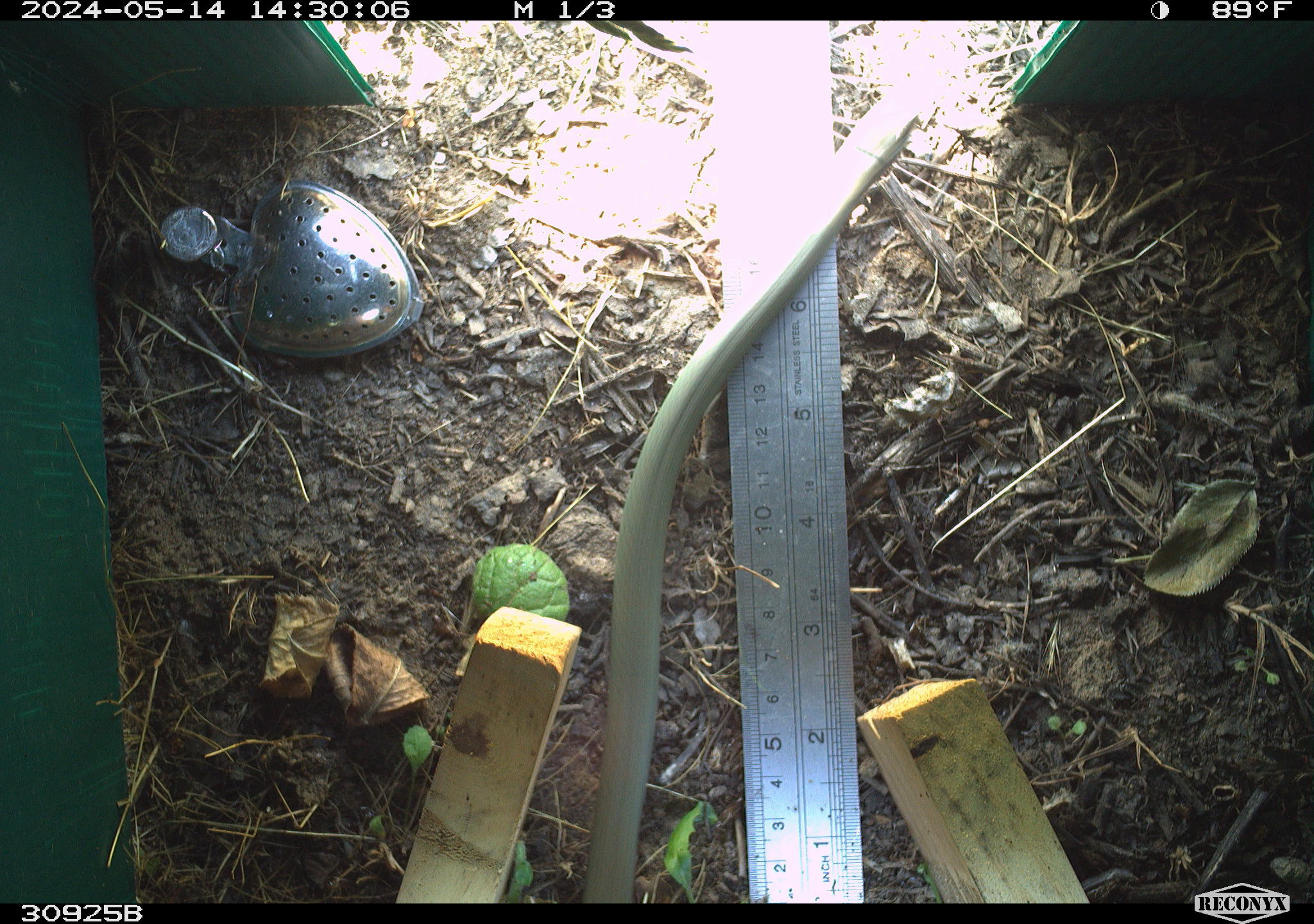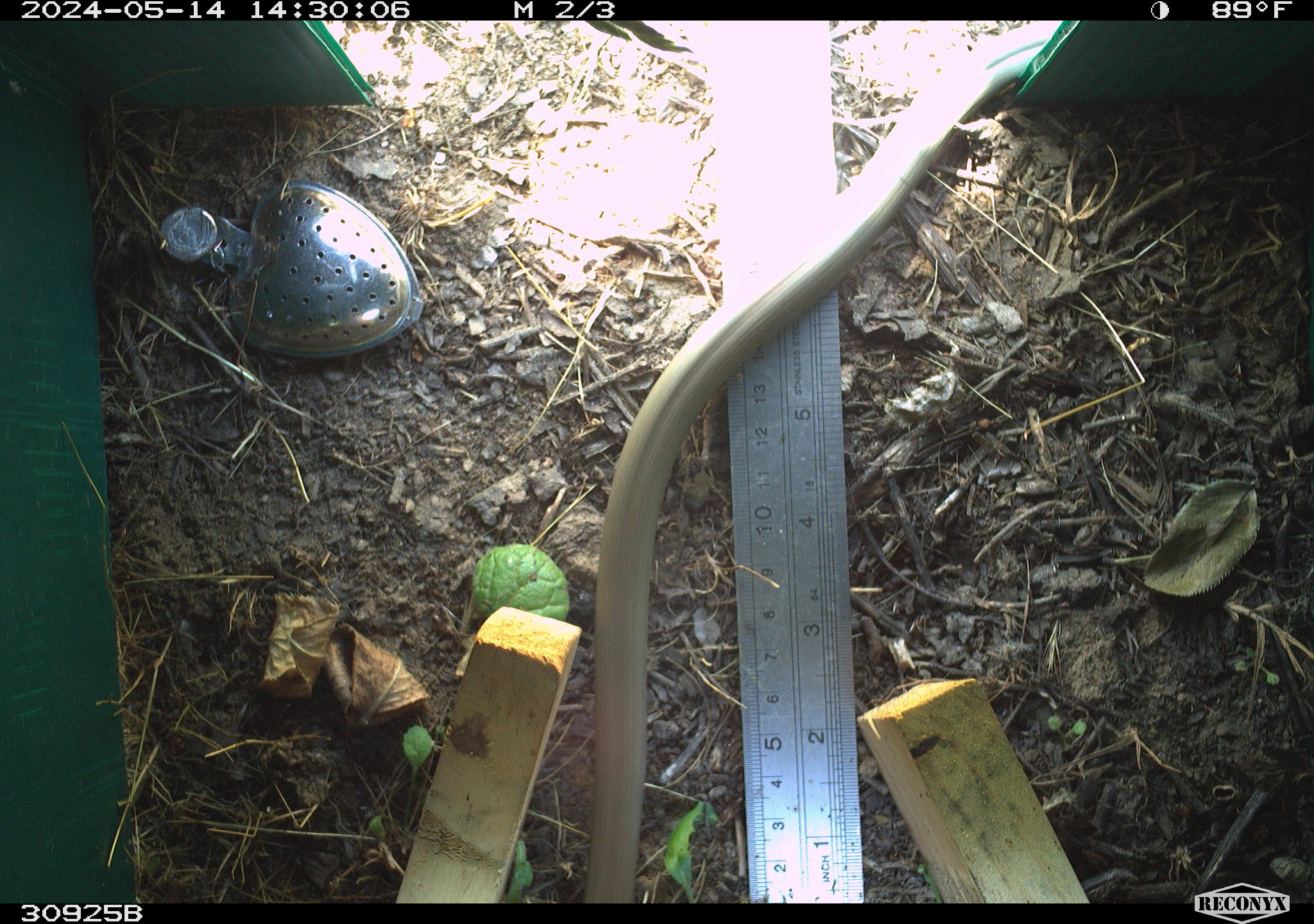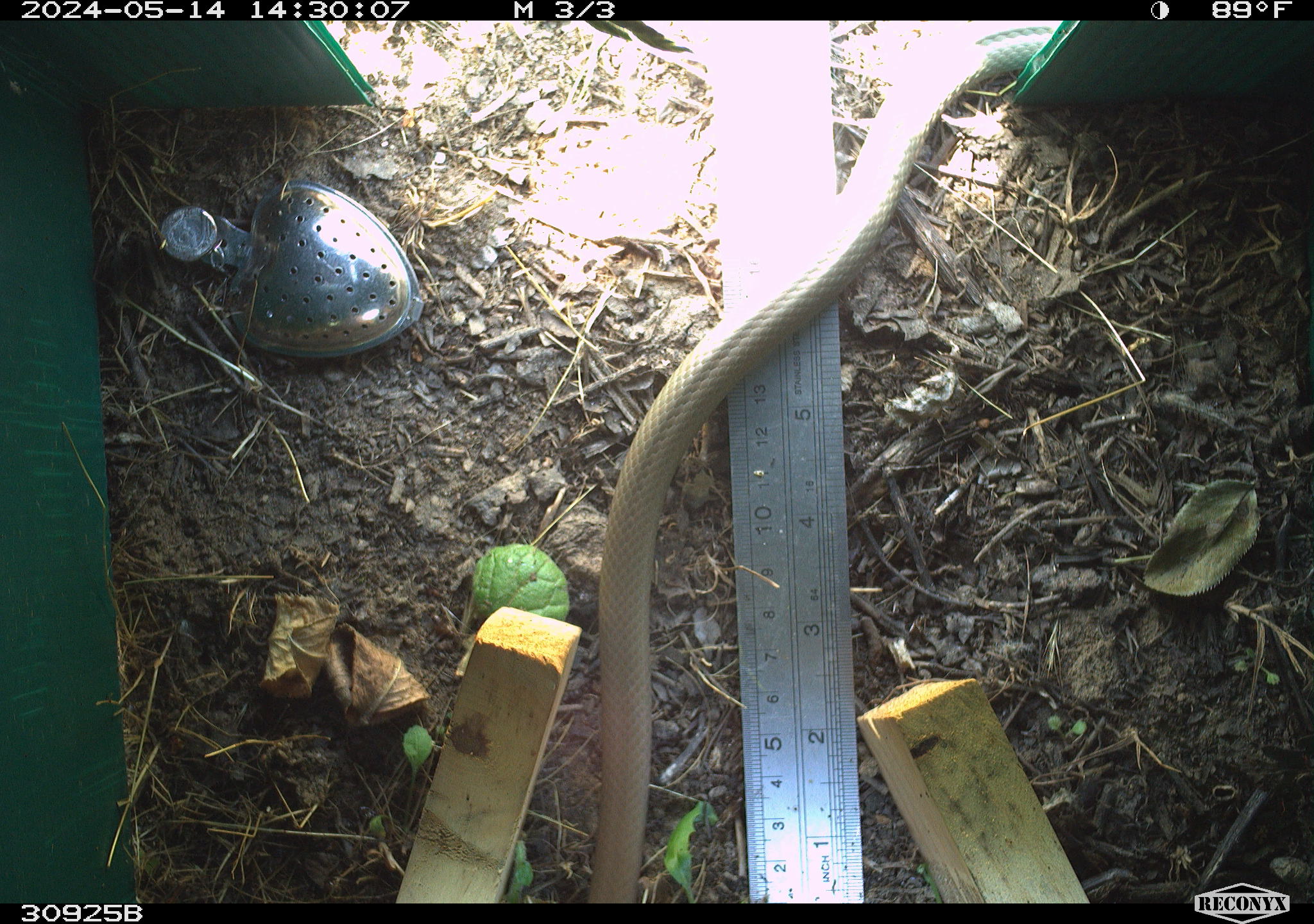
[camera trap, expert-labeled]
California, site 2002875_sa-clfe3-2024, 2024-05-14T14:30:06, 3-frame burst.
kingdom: Animalia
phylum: Chordata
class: Reptilia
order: Squamata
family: Colubridae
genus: Coluber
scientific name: Coluber constrictor mormon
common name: western yellow-bellied racer